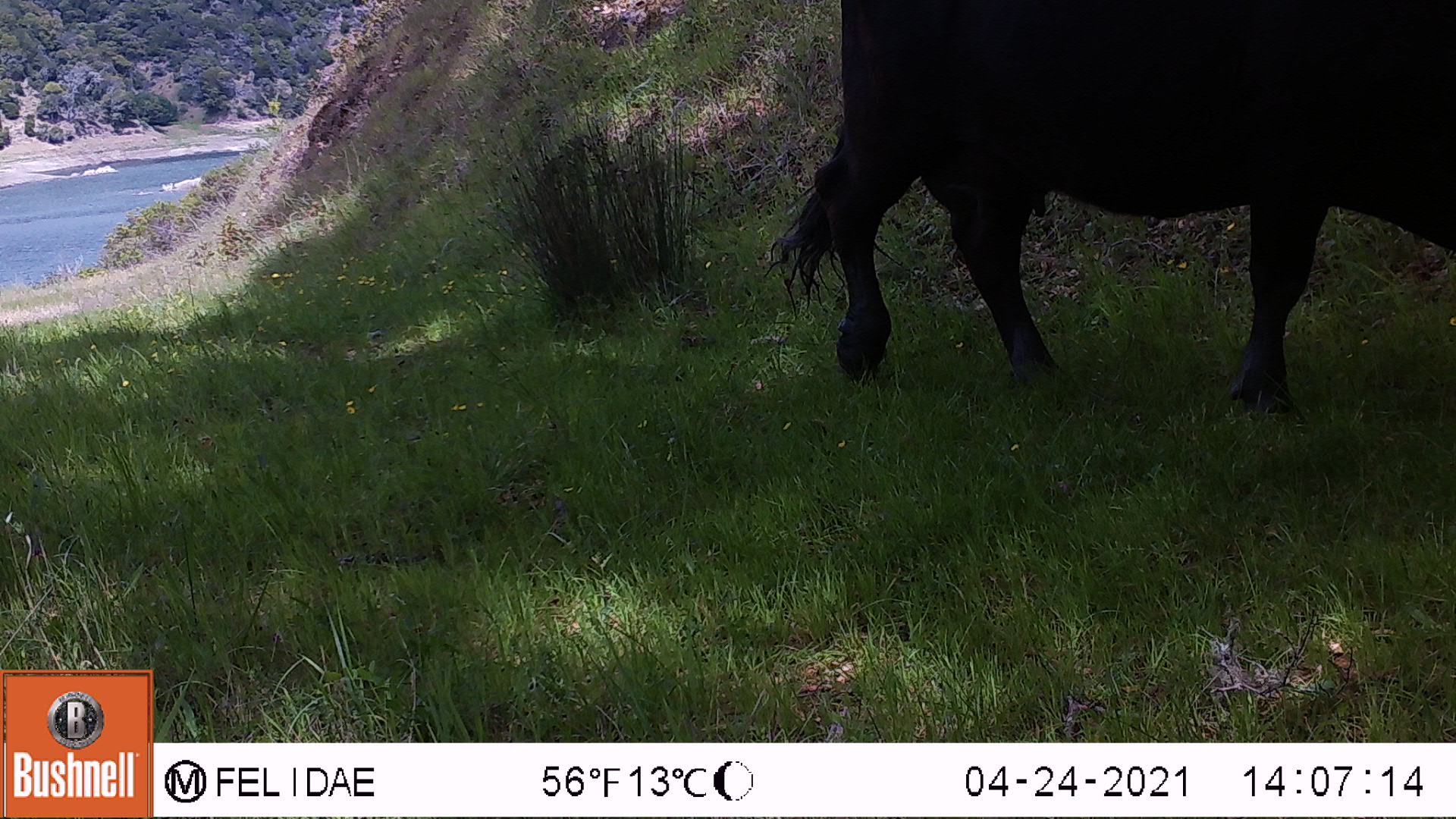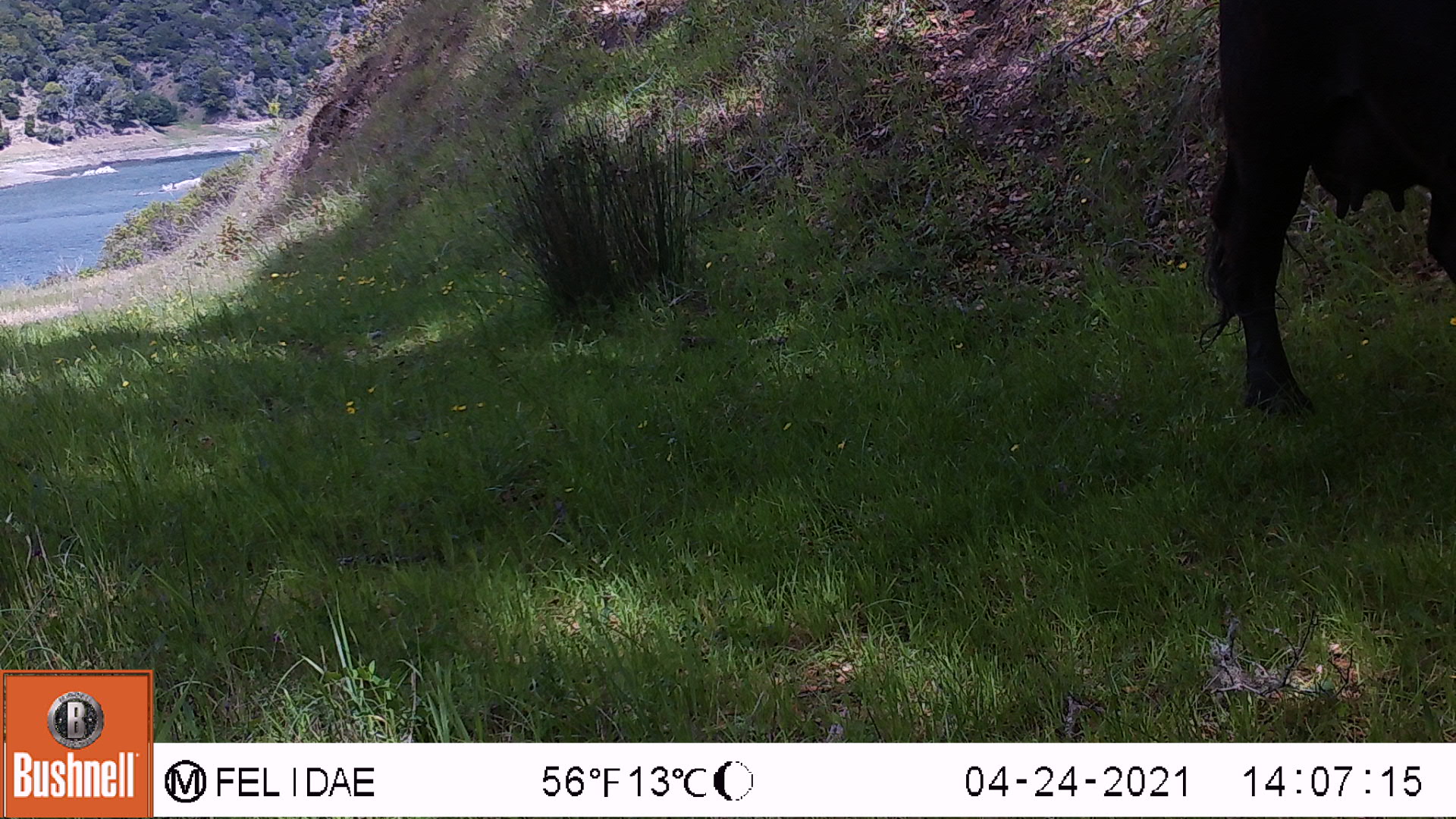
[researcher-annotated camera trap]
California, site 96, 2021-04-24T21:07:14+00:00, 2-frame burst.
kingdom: Animalia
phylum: Chordata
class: Mammalia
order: Artiodactyla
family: Bovidae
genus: Bos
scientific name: Bos taurus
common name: domestic cattle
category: cattle